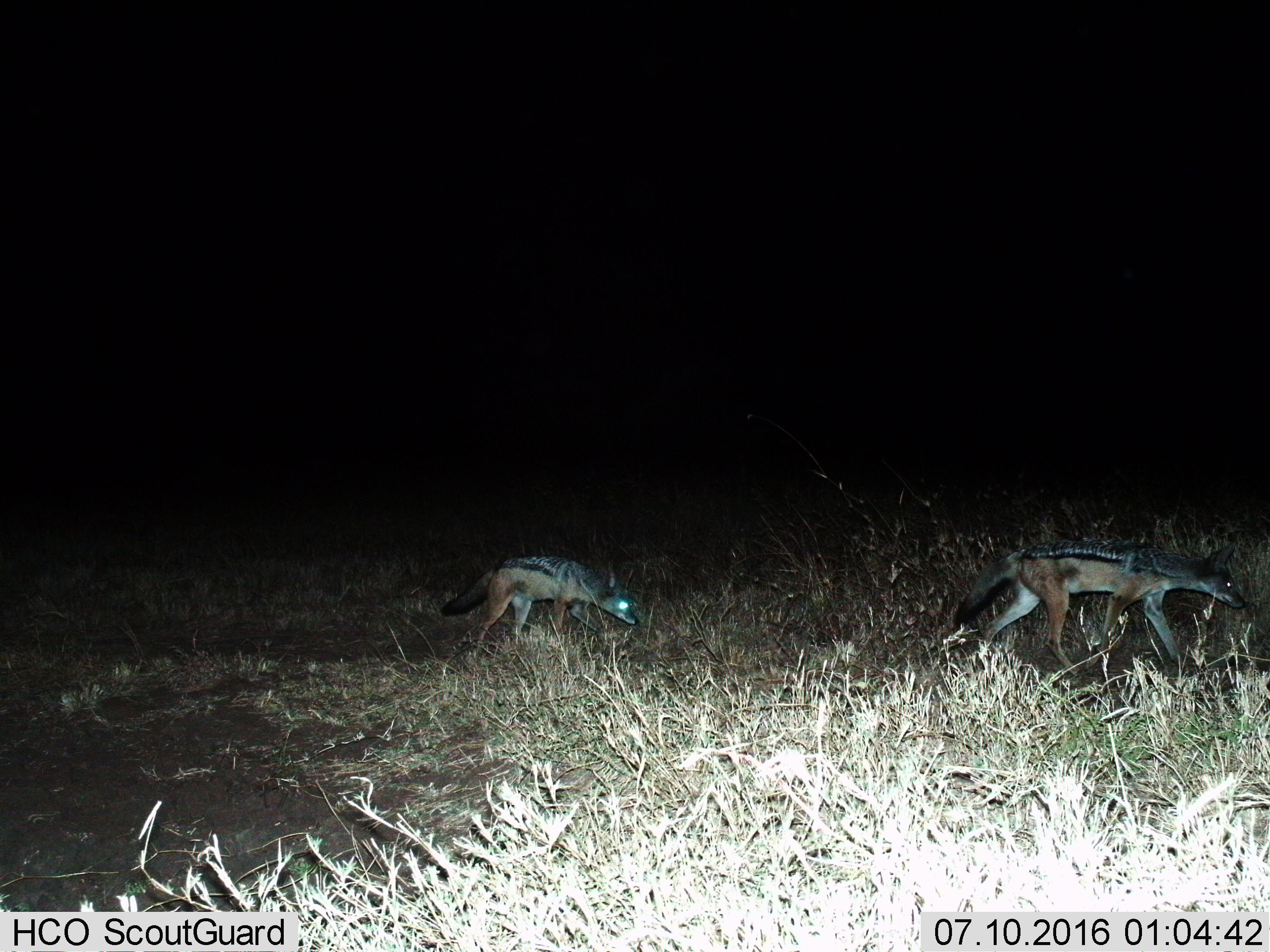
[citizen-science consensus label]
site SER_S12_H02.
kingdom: Animalia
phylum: Chordata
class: Mammalia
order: Carnivora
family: Canidae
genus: Lupulella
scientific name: Lupulella mesomelas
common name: black-backed jackal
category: jackalblackbacked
Jackalblackbacked (black-backed jackal) (Lupulella mesomelas), count 2. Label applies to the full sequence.